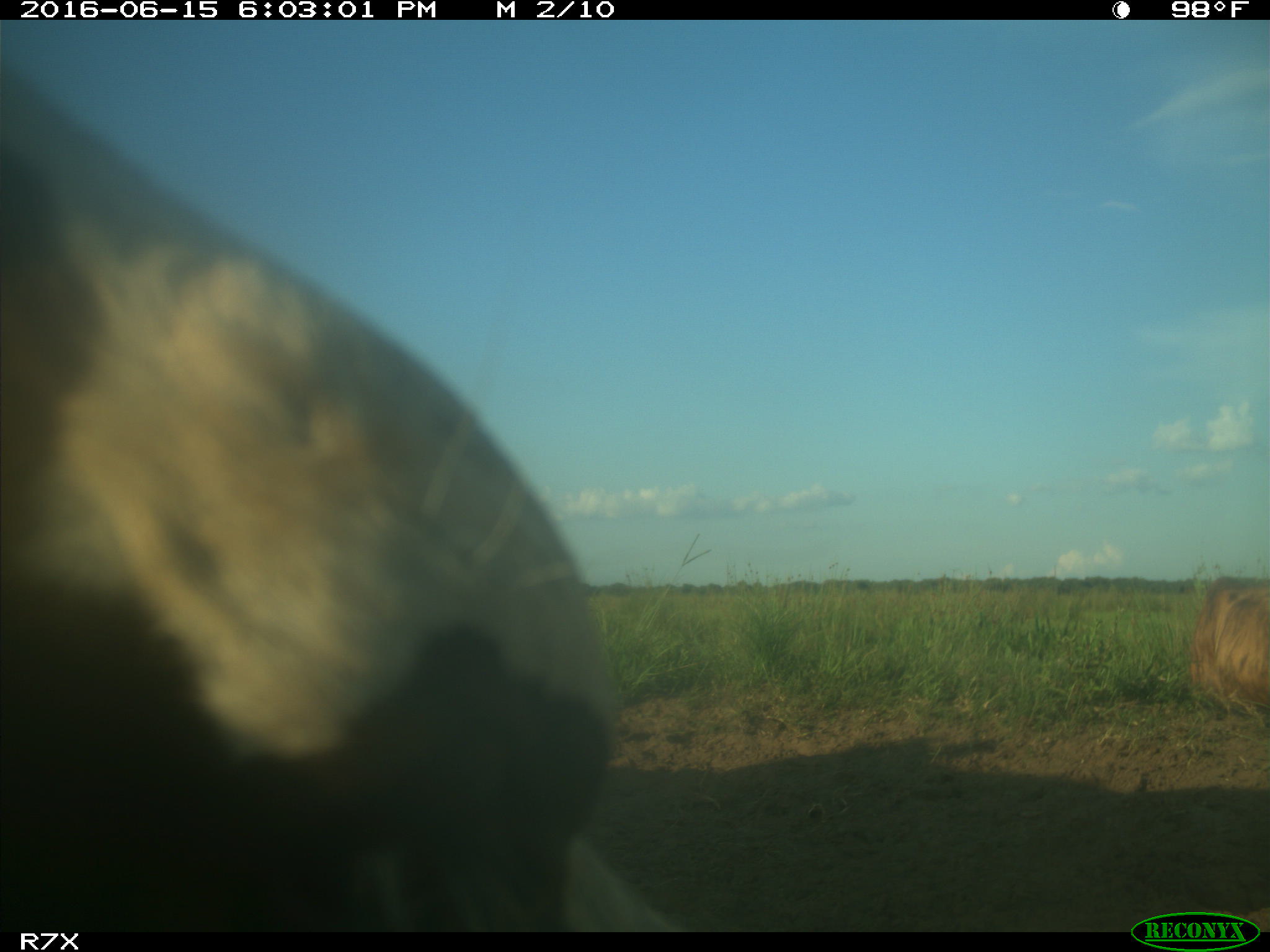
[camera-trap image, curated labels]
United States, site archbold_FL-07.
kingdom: Animalia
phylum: Chordata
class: Mammalia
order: Artiodactyla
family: Bovidae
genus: Bos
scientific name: Bos taurus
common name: domestic cow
Bos taurus (domestic cow).